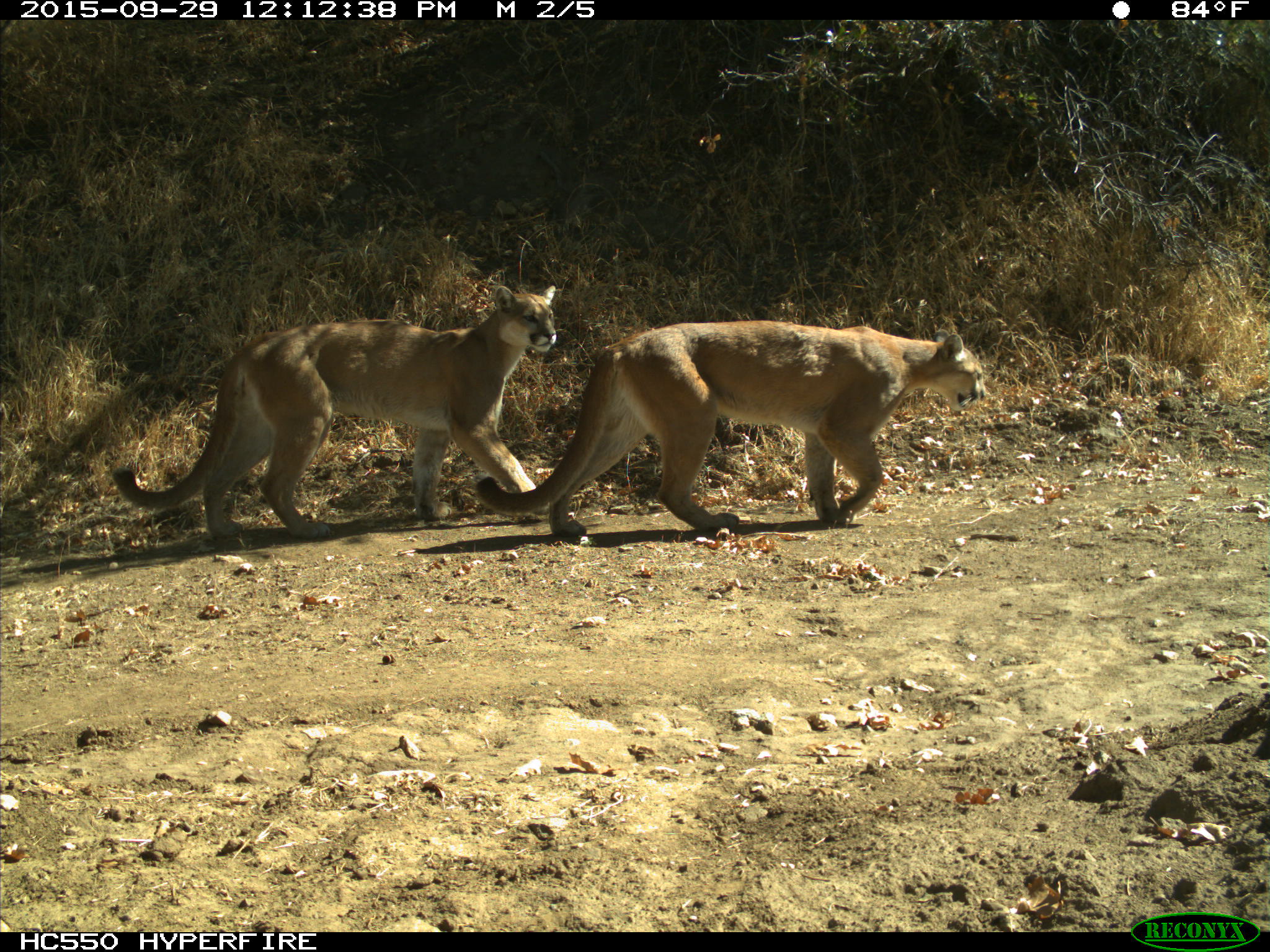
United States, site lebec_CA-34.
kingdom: Animalia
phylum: Chordata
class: Mammalia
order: Carnivora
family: Felidae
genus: Puma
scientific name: Puma concolor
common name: mountain lion